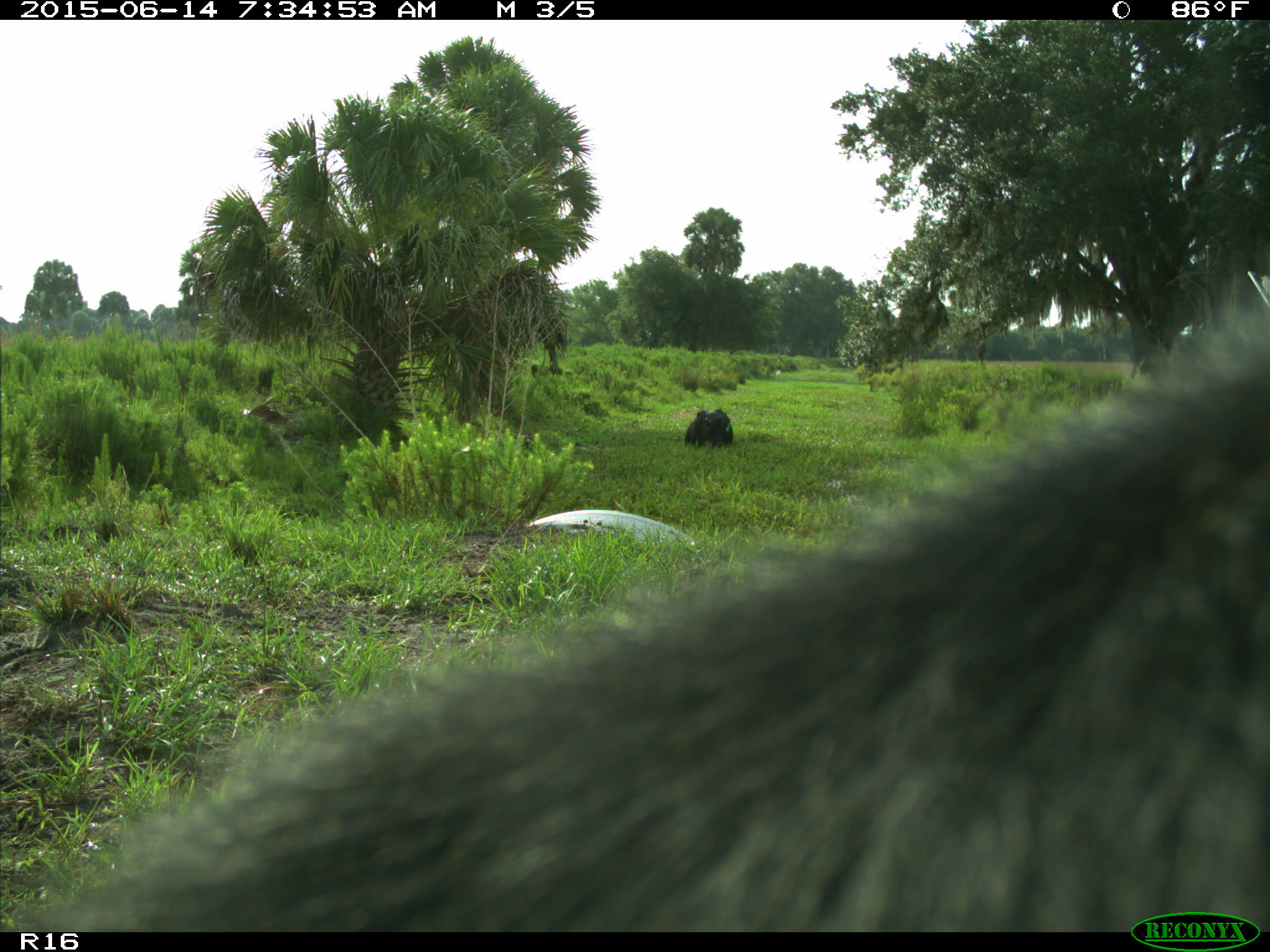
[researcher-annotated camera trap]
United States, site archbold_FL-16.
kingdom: Animalia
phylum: Chordata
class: Mammalia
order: Artiodactyla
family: Bovidae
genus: Bos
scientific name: Bos taurus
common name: domestic cow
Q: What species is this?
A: Bos taurus (domestic cow).